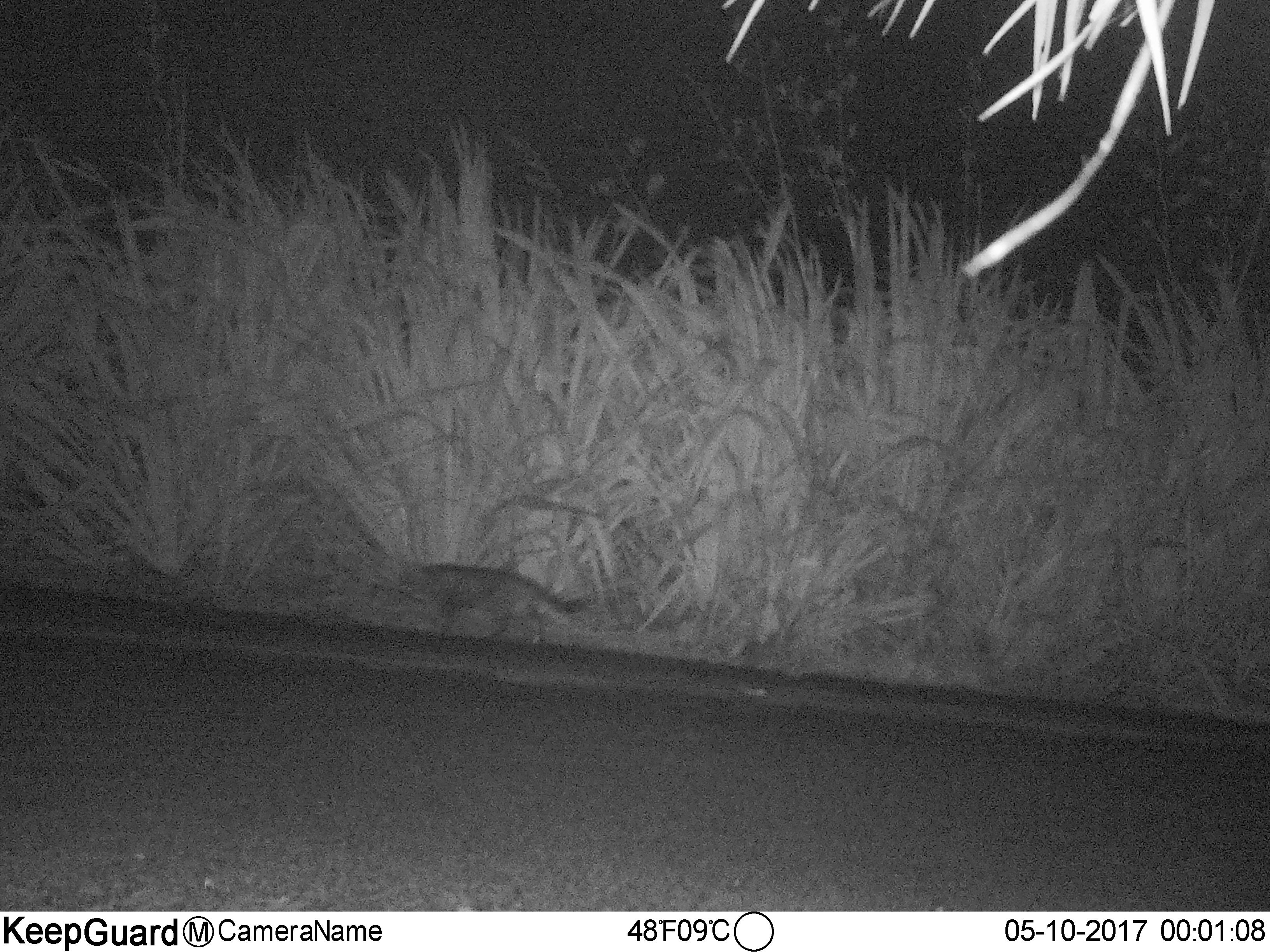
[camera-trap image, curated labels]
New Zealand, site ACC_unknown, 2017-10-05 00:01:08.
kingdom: Animalia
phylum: Chordata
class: Mammalia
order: Carnivora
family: Felidae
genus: Felis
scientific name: Felis catus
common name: domestic cat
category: cat